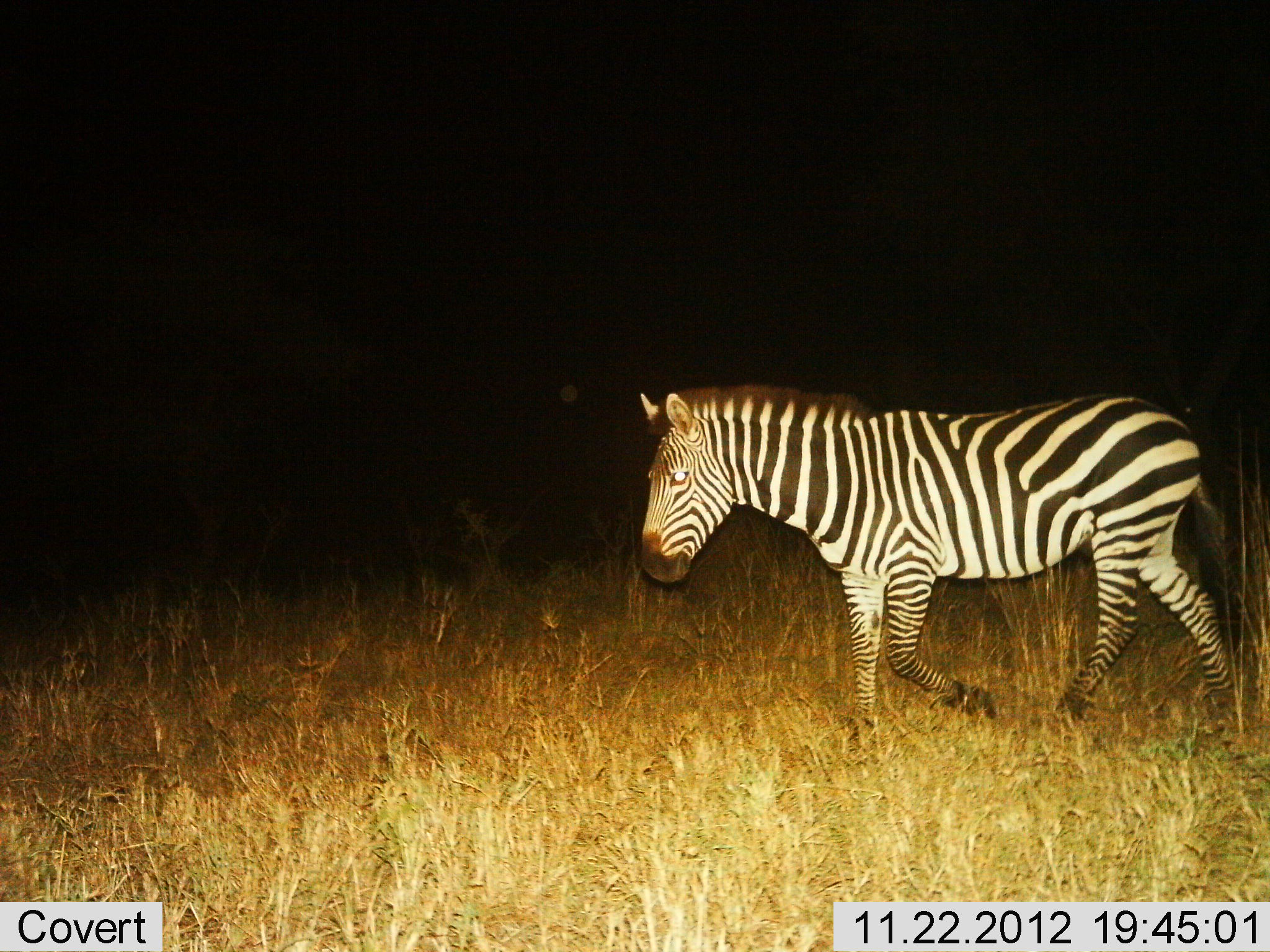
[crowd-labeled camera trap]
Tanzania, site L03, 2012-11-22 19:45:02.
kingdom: Animalia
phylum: Chordata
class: Mammalia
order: Perissodactyla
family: Equidae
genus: Equus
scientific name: Equus quagga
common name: plains zebra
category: zebra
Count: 1.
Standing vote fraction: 0%.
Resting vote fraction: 0%.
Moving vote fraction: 100%.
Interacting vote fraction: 0%.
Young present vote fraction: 0%.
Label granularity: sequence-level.